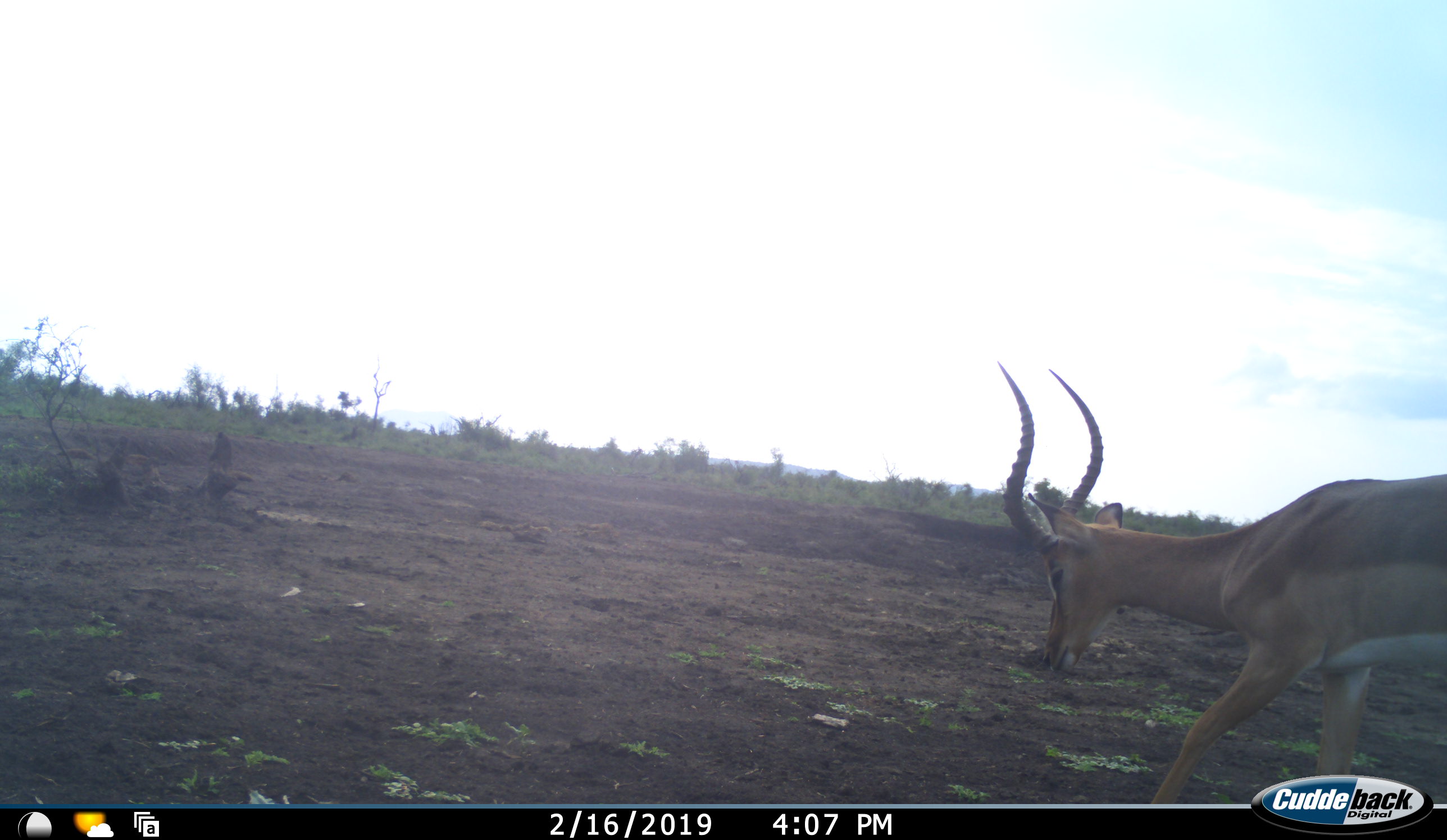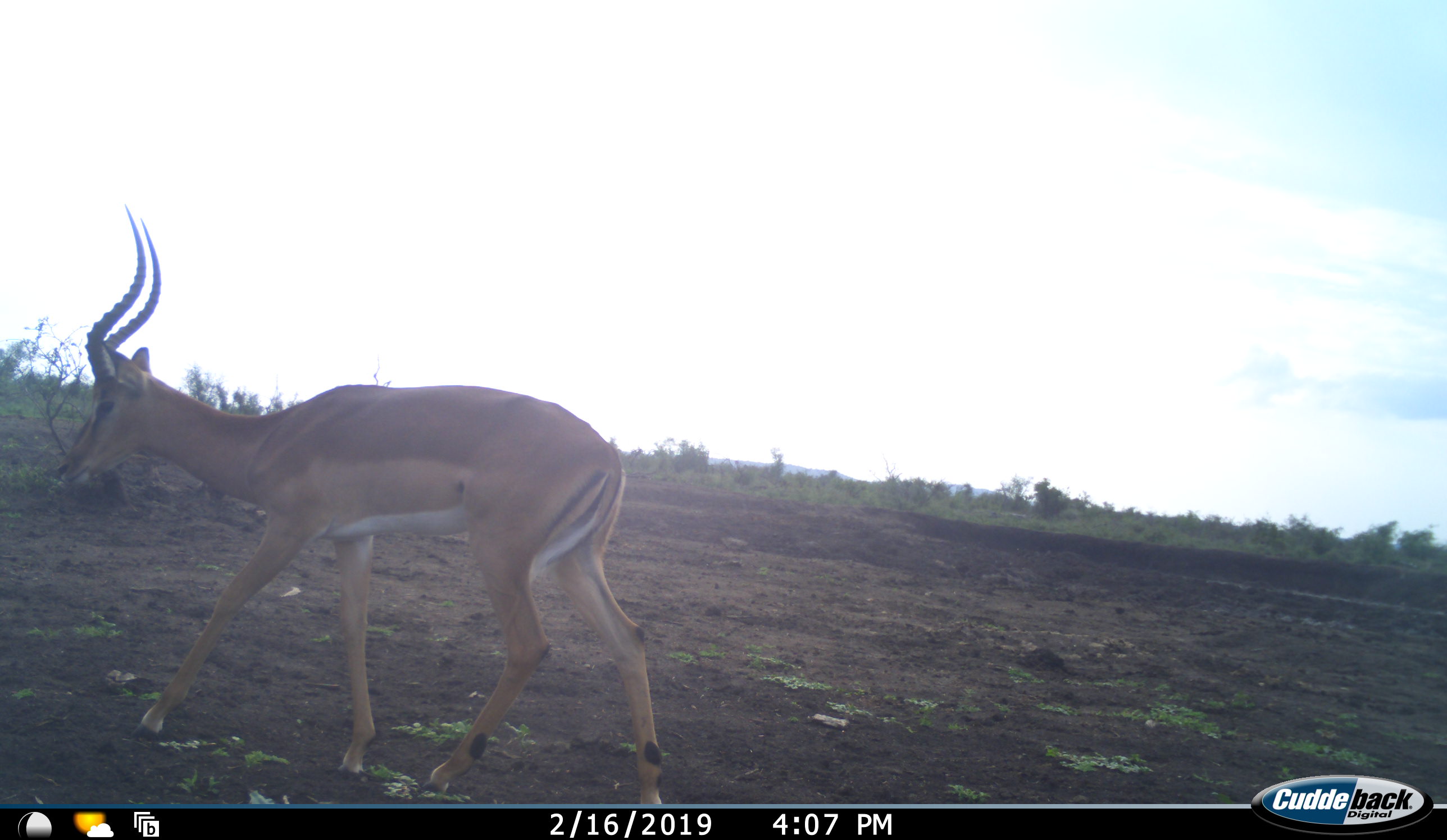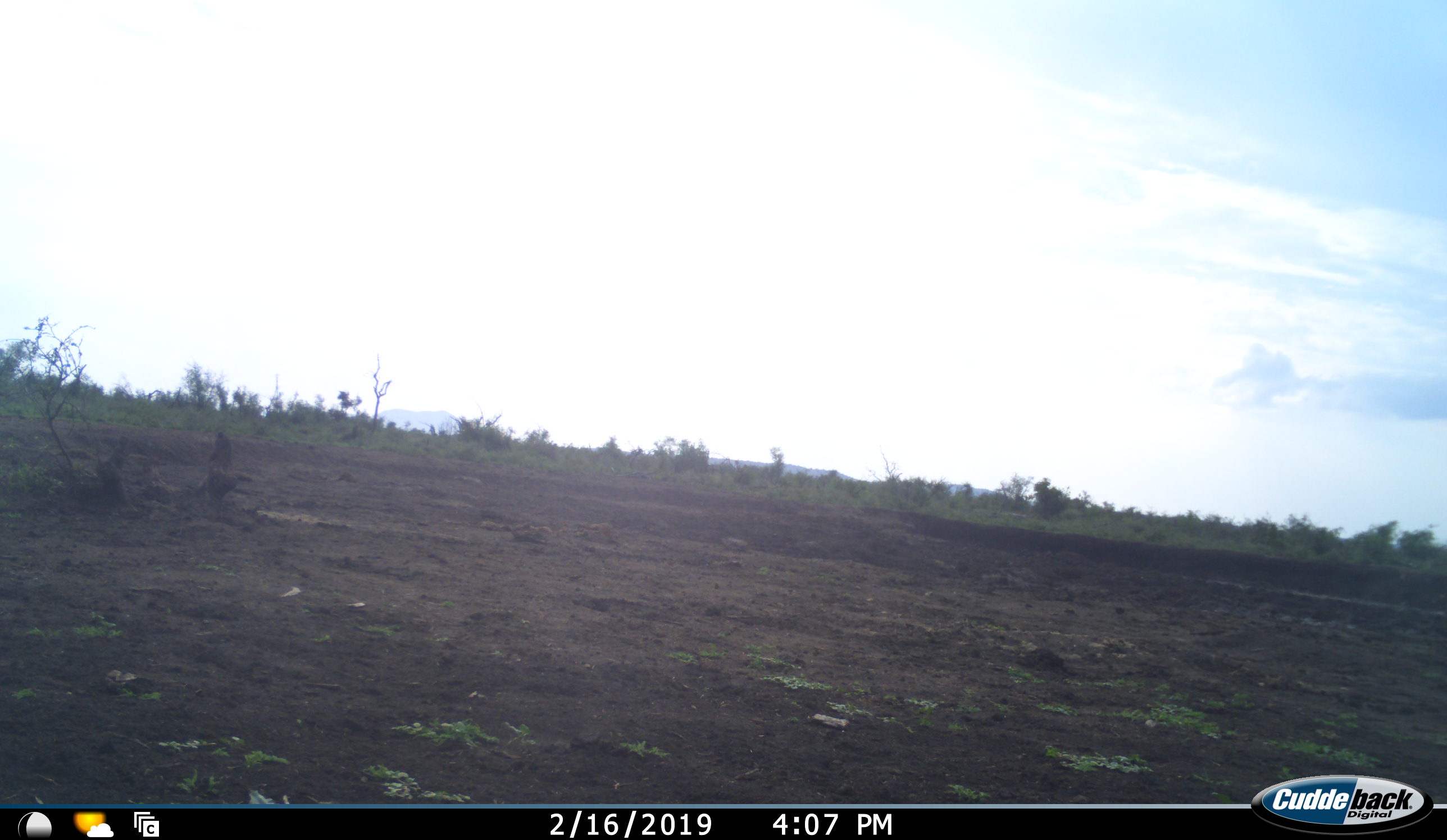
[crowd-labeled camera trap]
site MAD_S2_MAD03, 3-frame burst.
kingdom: Animalia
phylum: Chordata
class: Mammalia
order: Artiodactyla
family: Bovidae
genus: Aepyceros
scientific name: Aepyceros melampus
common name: impala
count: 1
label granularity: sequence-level